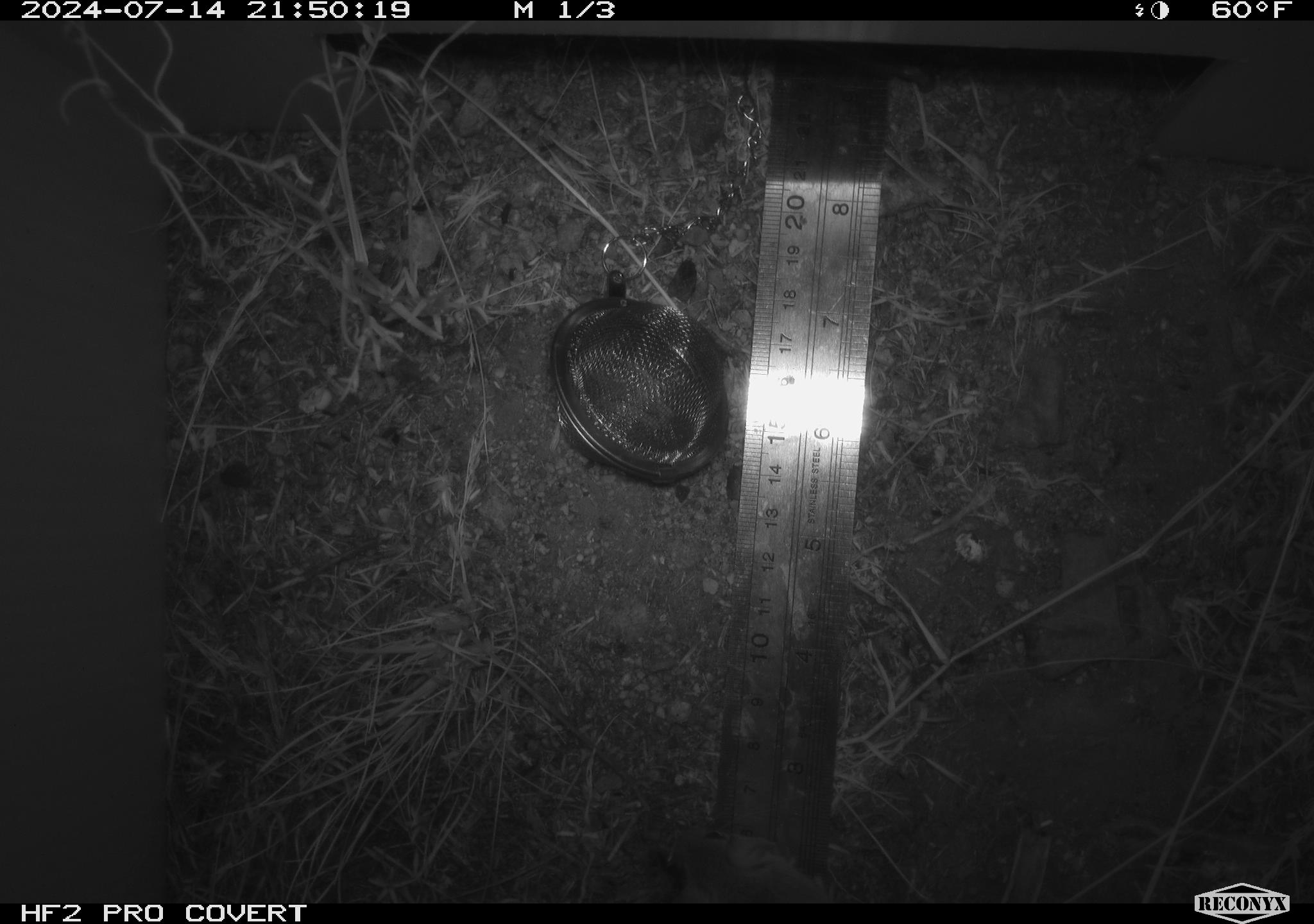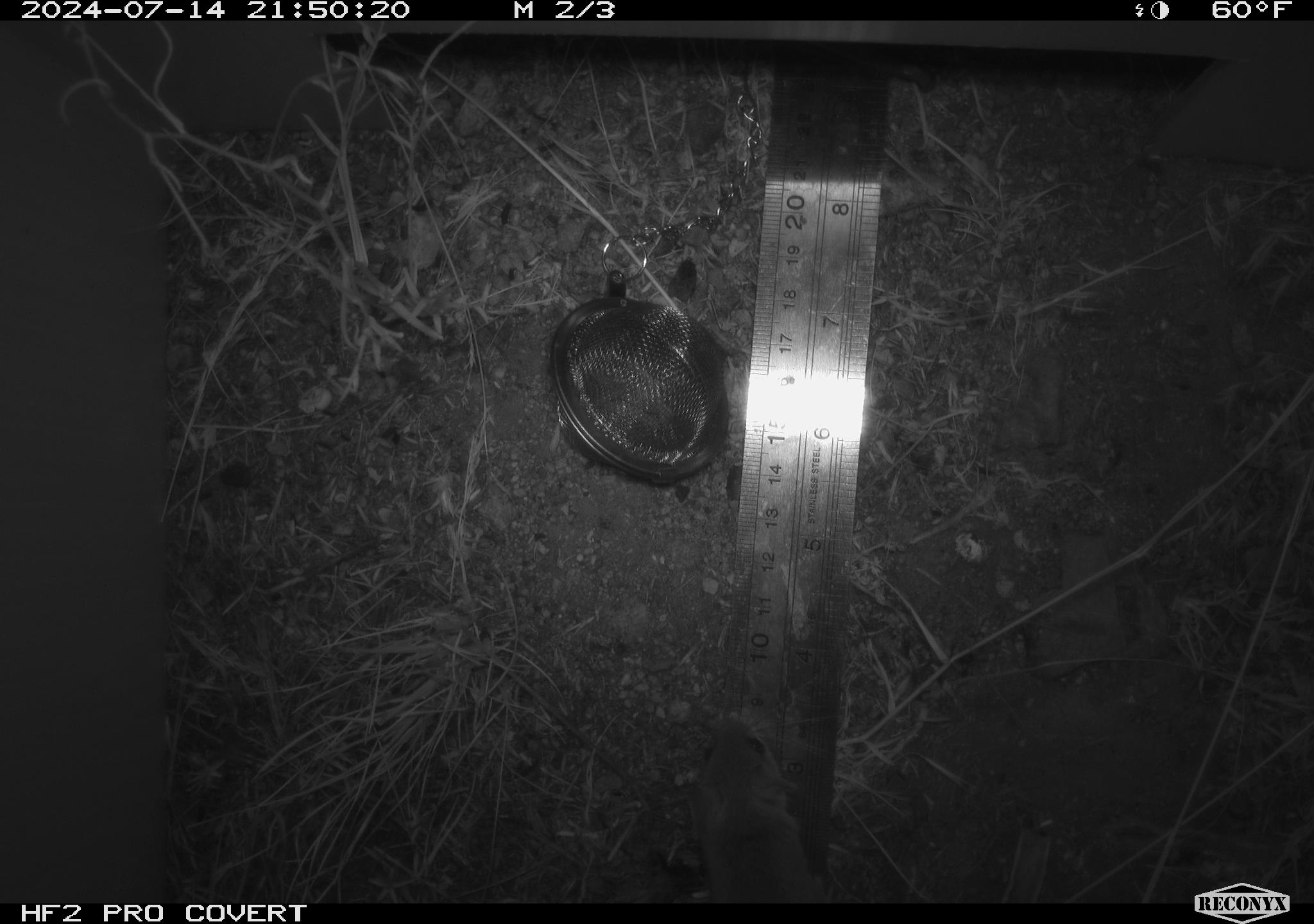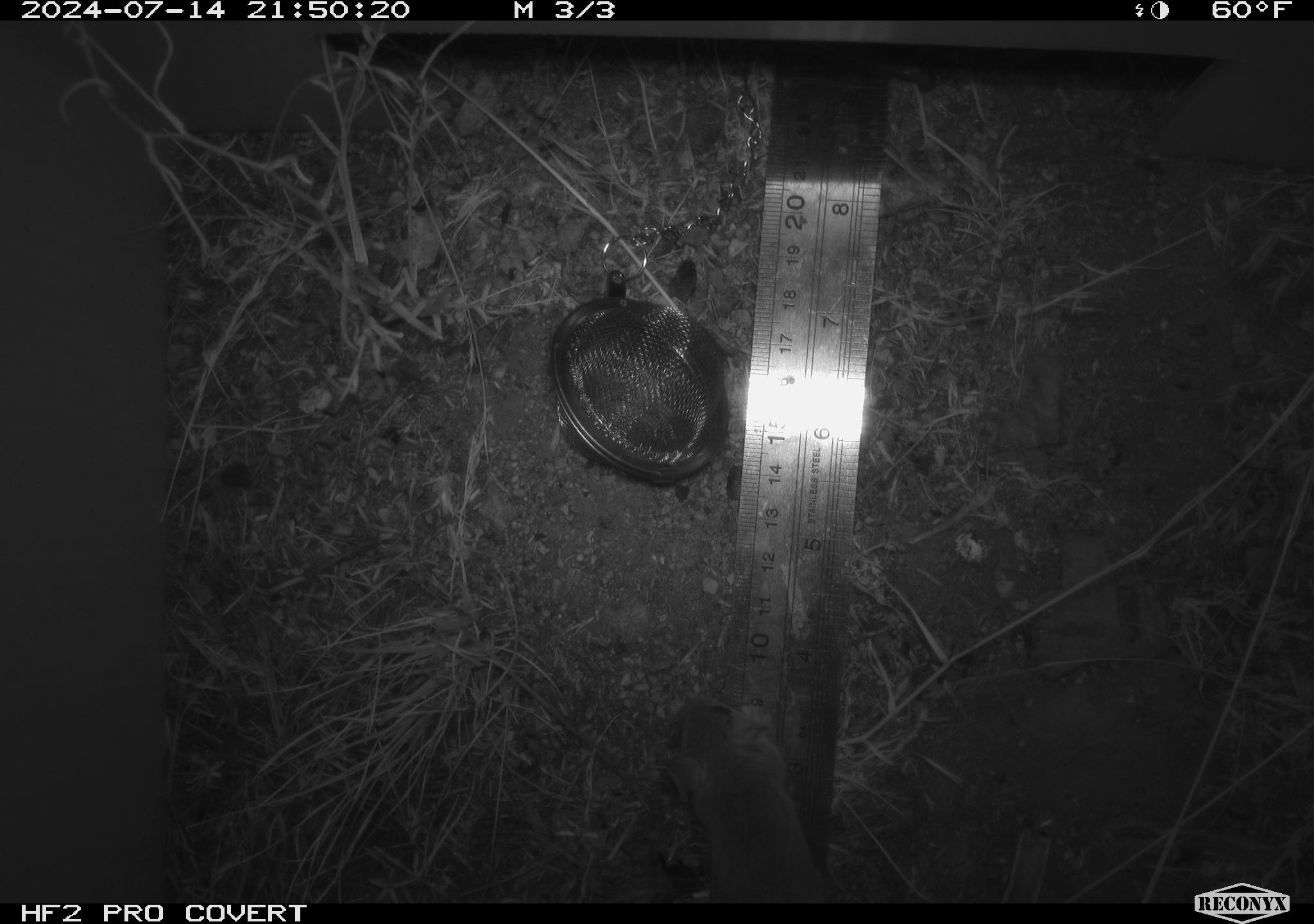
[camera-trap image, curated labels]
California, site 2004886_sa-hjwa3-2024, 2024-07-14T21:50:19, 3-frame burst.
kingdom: Animalia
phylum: Chordata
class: Mammalia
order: Rodentia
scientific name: Rodentia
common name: rodent